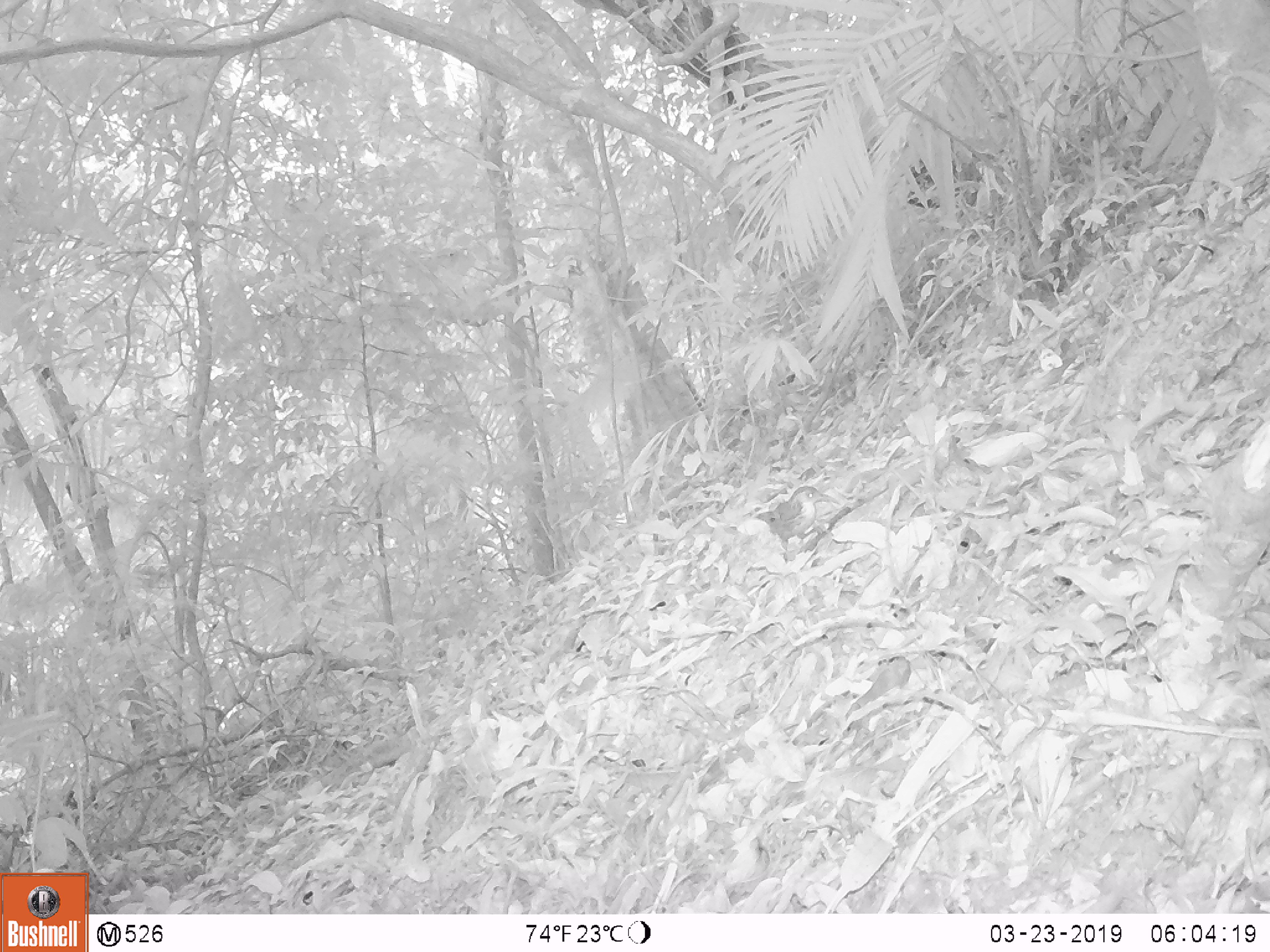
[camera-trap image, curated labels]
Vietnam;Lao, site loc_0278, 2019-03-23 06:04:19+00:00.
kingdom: Animalia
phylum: Chordata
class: Aves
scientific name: Aves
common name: bird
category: unidentified bird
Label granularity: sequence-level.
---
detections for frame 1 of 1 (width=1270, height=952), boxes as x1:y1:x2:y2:
unidentified bird: 755:485:839:543